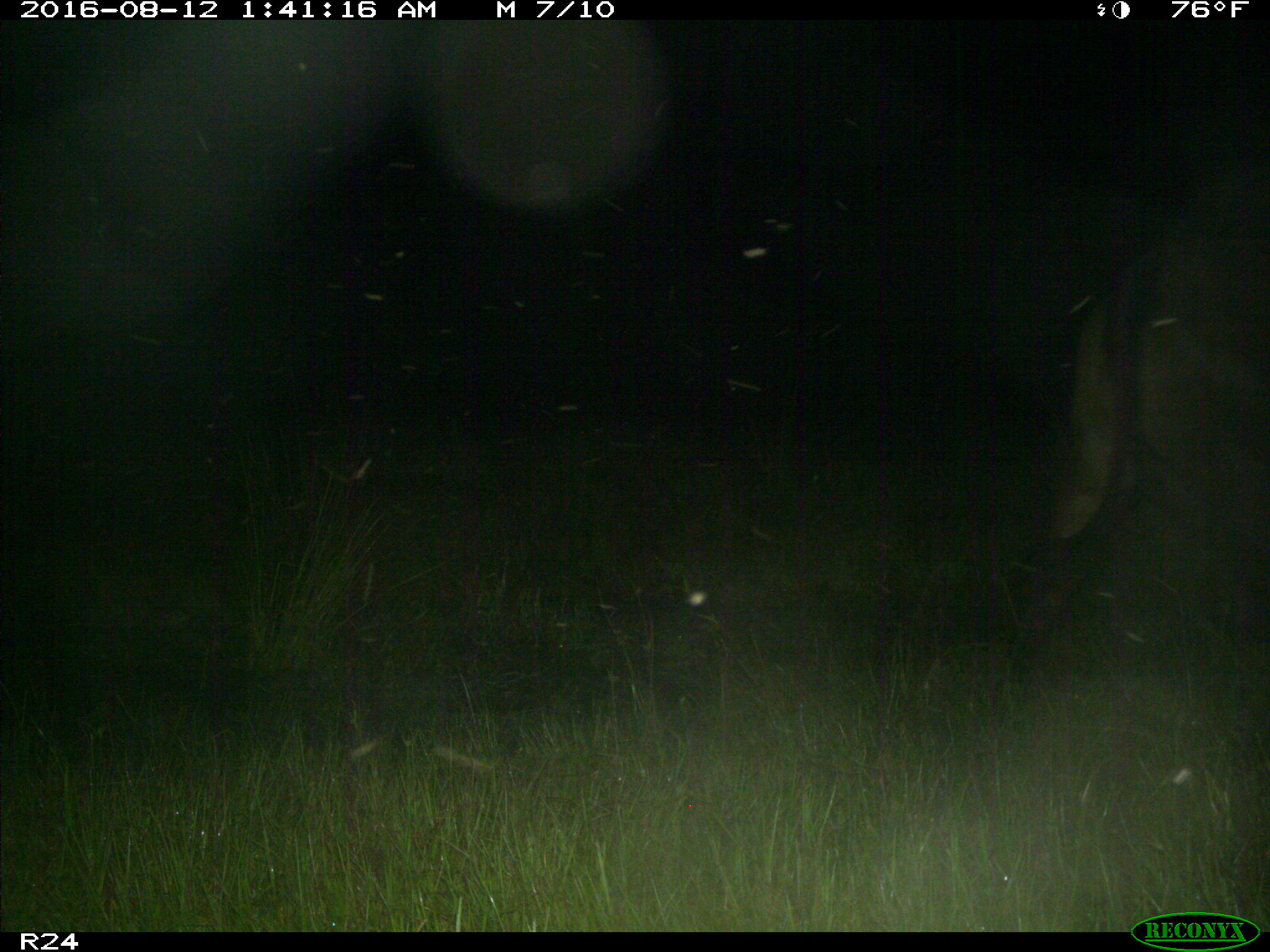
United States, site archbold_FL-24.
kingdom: Animalia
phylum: Chordata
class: Mammalia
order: Artiodactyla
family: Bovidae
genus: Bos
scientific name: Bos taurus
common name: domestic cow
Bos taurus (domestic cow).